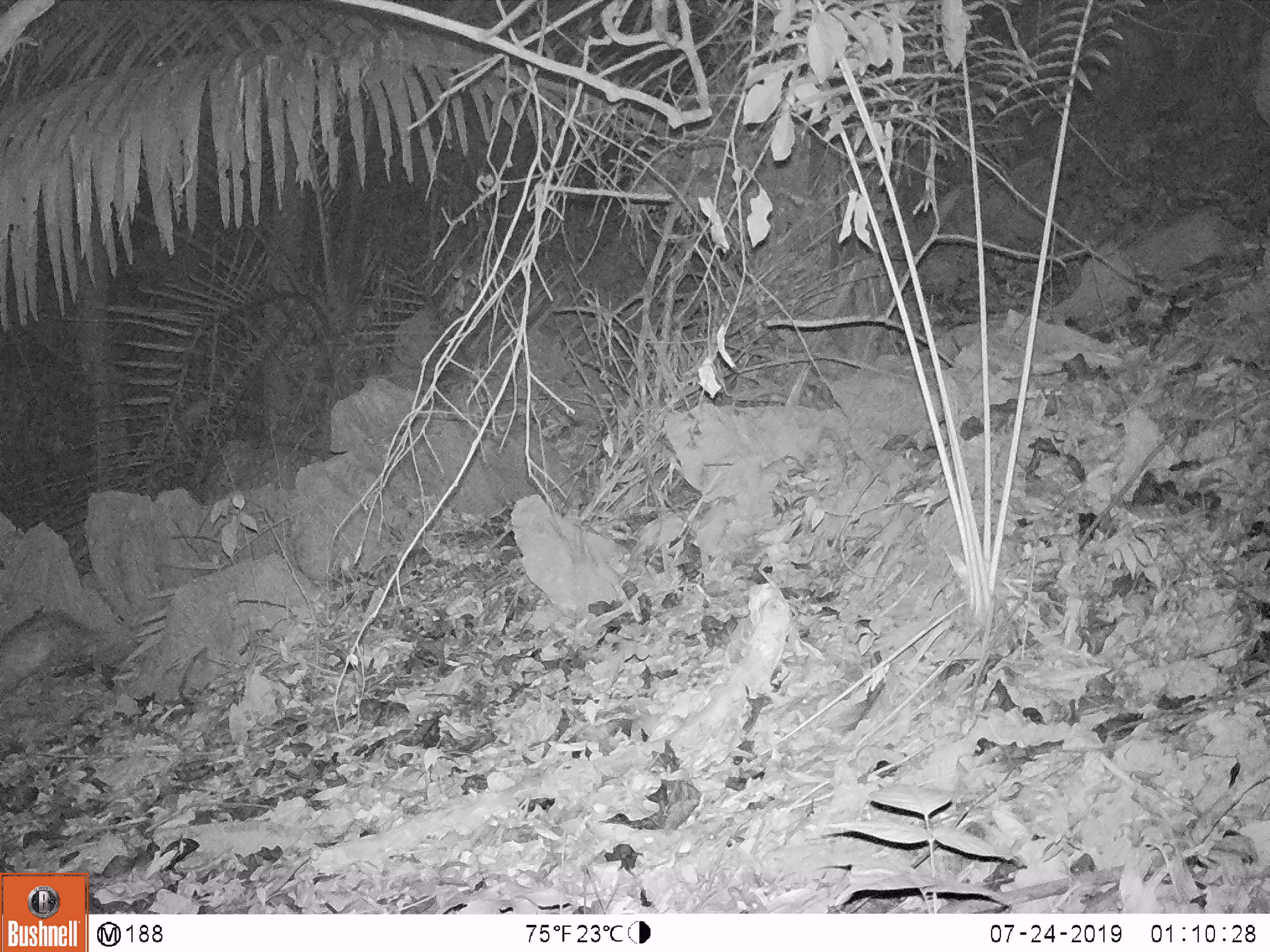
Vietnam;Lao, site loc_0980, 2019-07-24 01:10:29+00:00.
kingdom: Animalia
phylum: Chordata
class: Mammalia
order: Rodentia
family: Hystricidae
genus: Atherurus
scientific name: Atherurus macrourus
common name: asiatic brush-tailed porcupine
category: asiatic brush tailed porcupine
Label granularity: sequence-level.